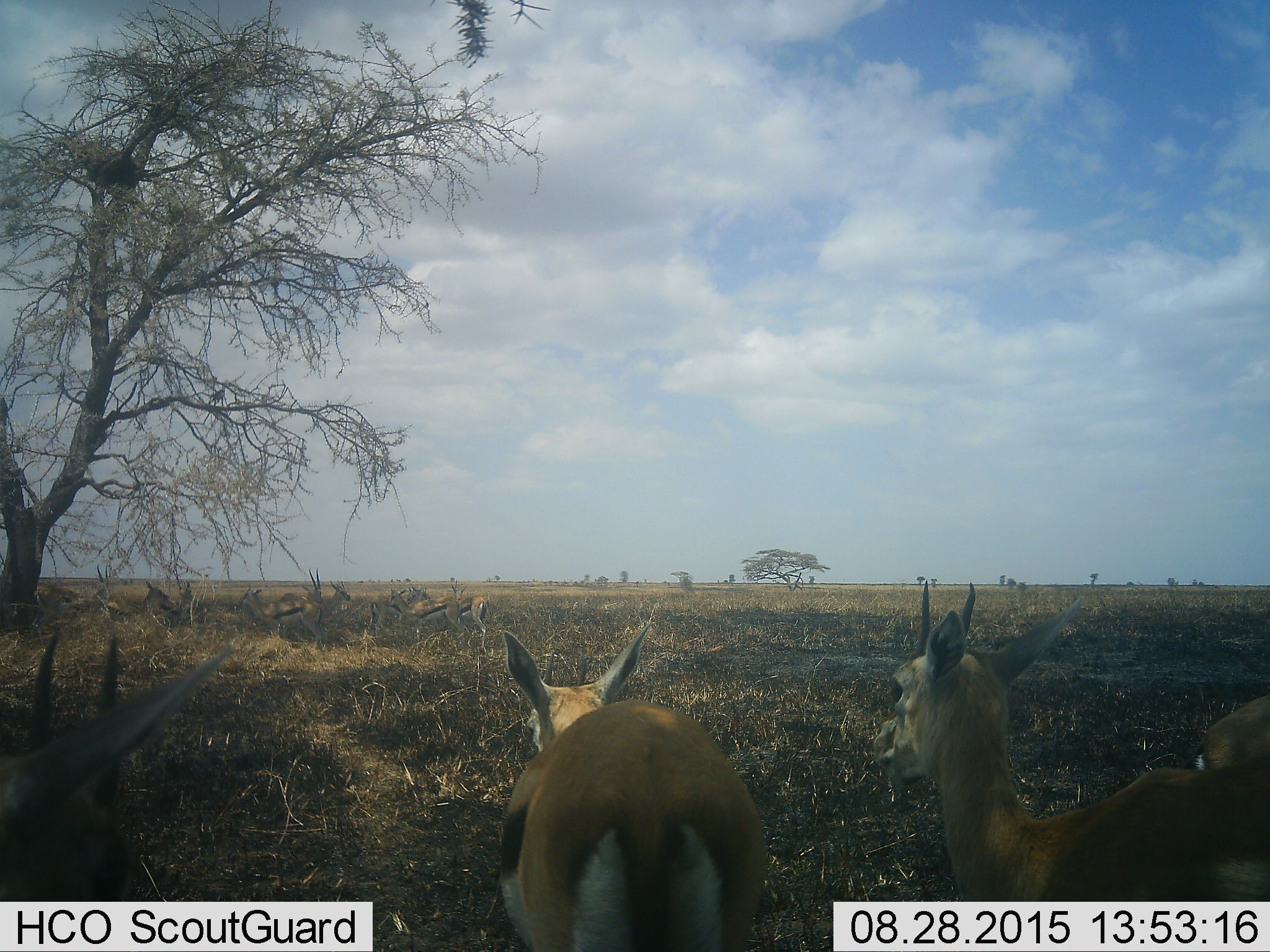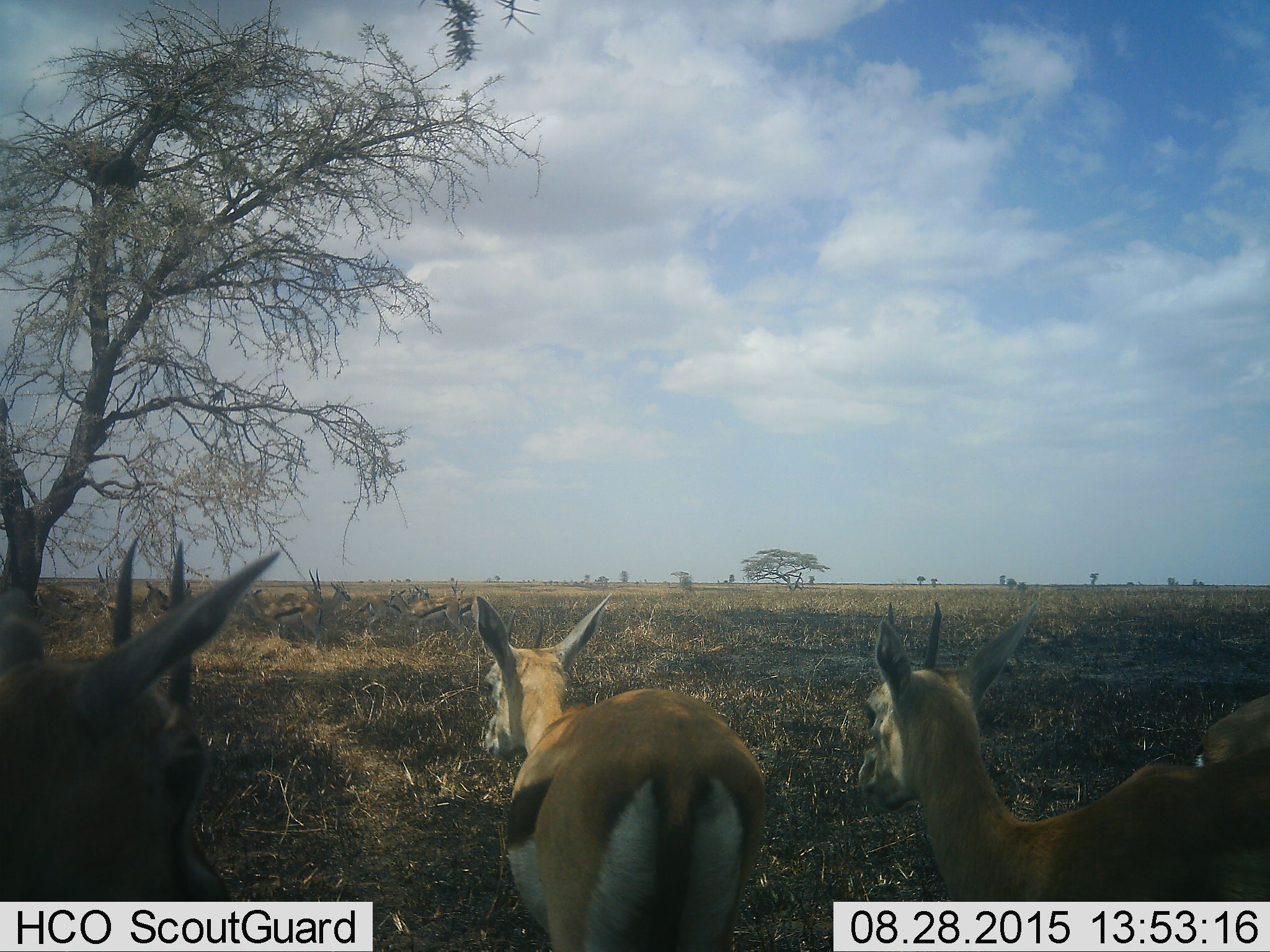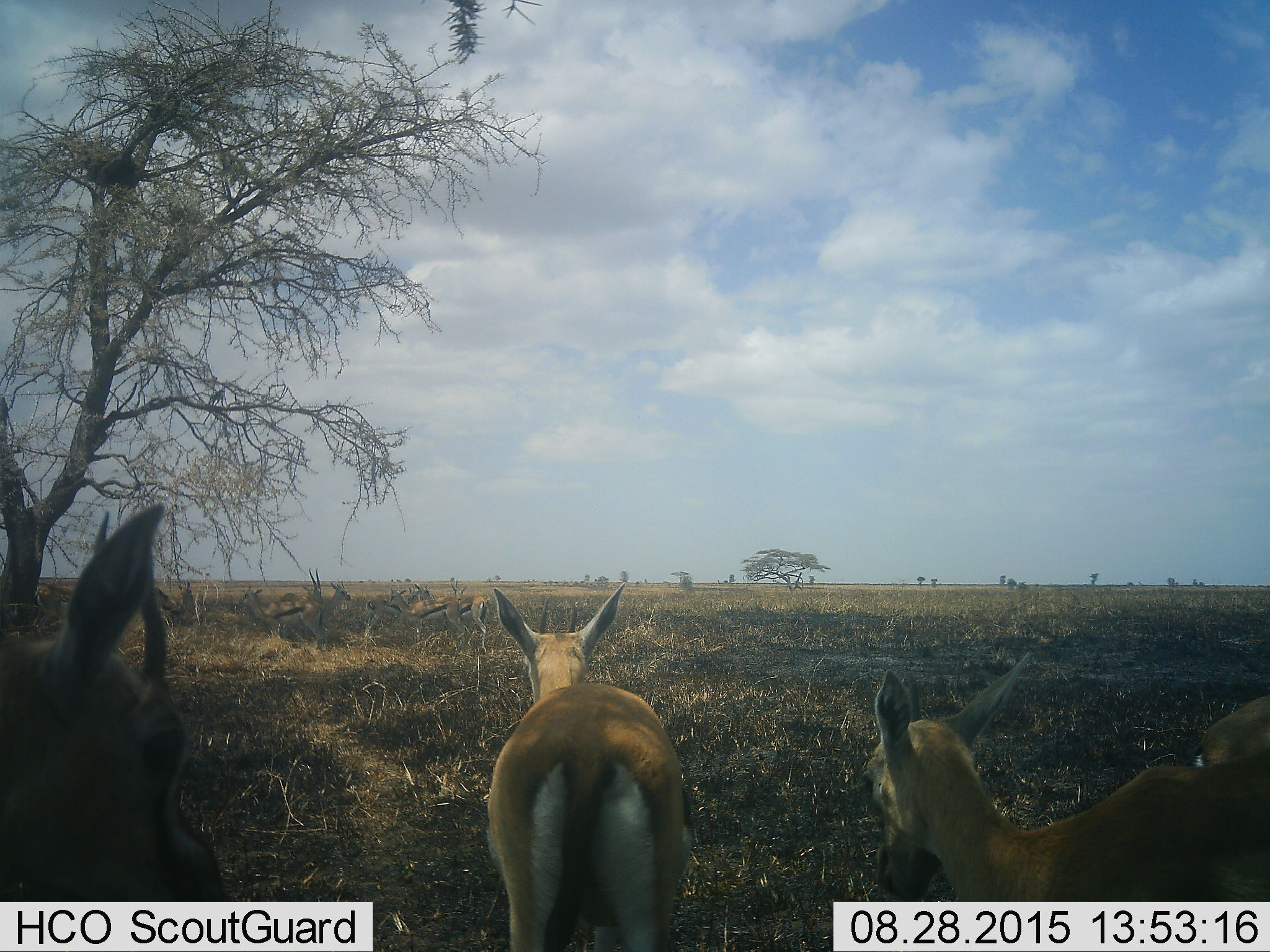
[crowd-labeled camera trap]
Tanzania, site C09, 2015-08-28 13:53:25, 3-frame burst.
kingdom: Animalia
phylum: Chordata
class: Mammalia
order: Artiodactyla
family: Bovidae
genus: Eudorcas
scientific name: Eudorcas thomsonii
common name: thomson's gazelle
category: gazellethomsons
Gazellethomsons (thomson's gazelle) (Eudorcas thomsonii), count 11-50. Behavior (volunteer vote fractions): standing 92%, resting 23%, moving 38%, interacting 8%. Young present (vote fraction): 8%. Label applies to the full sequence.